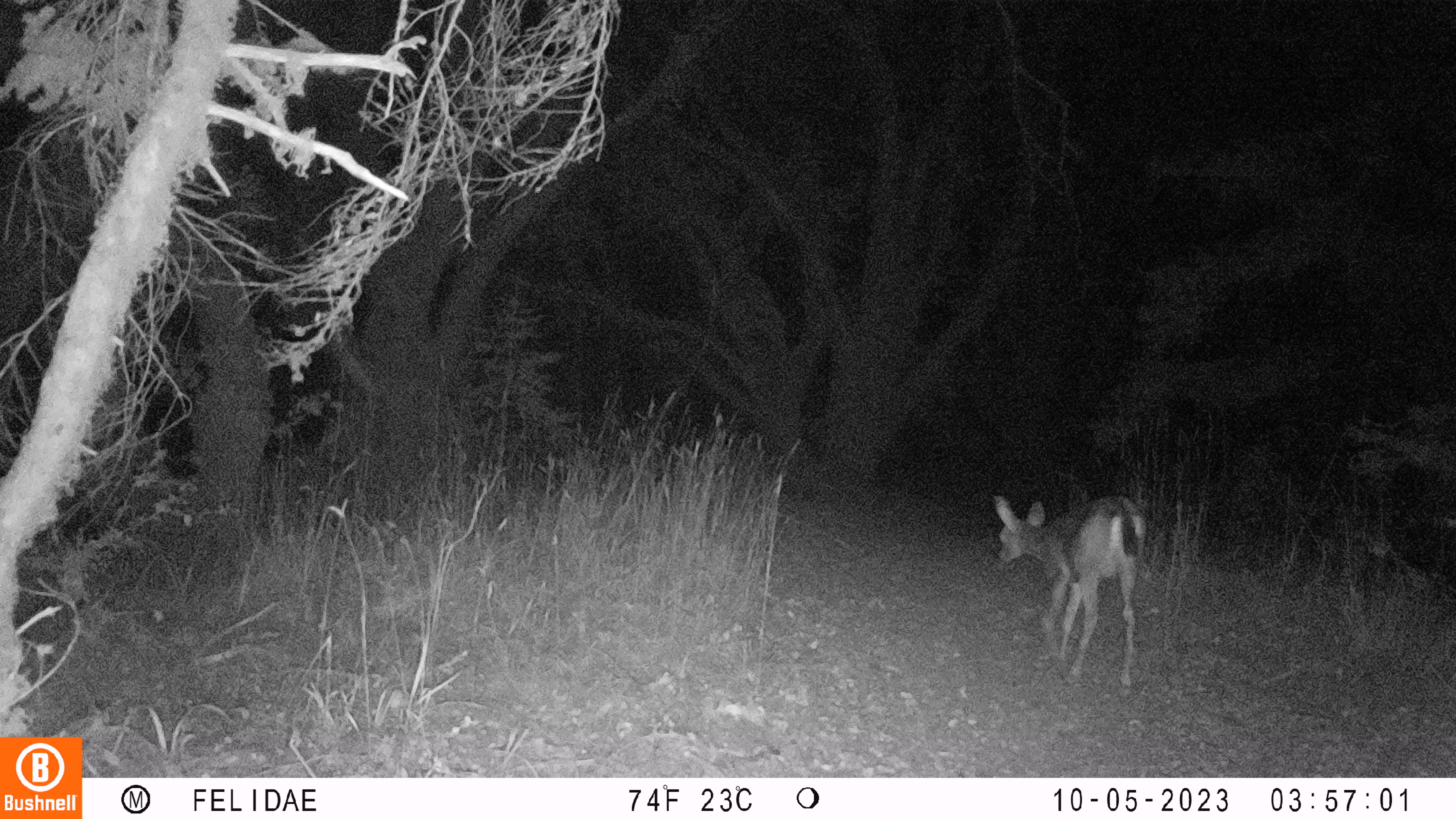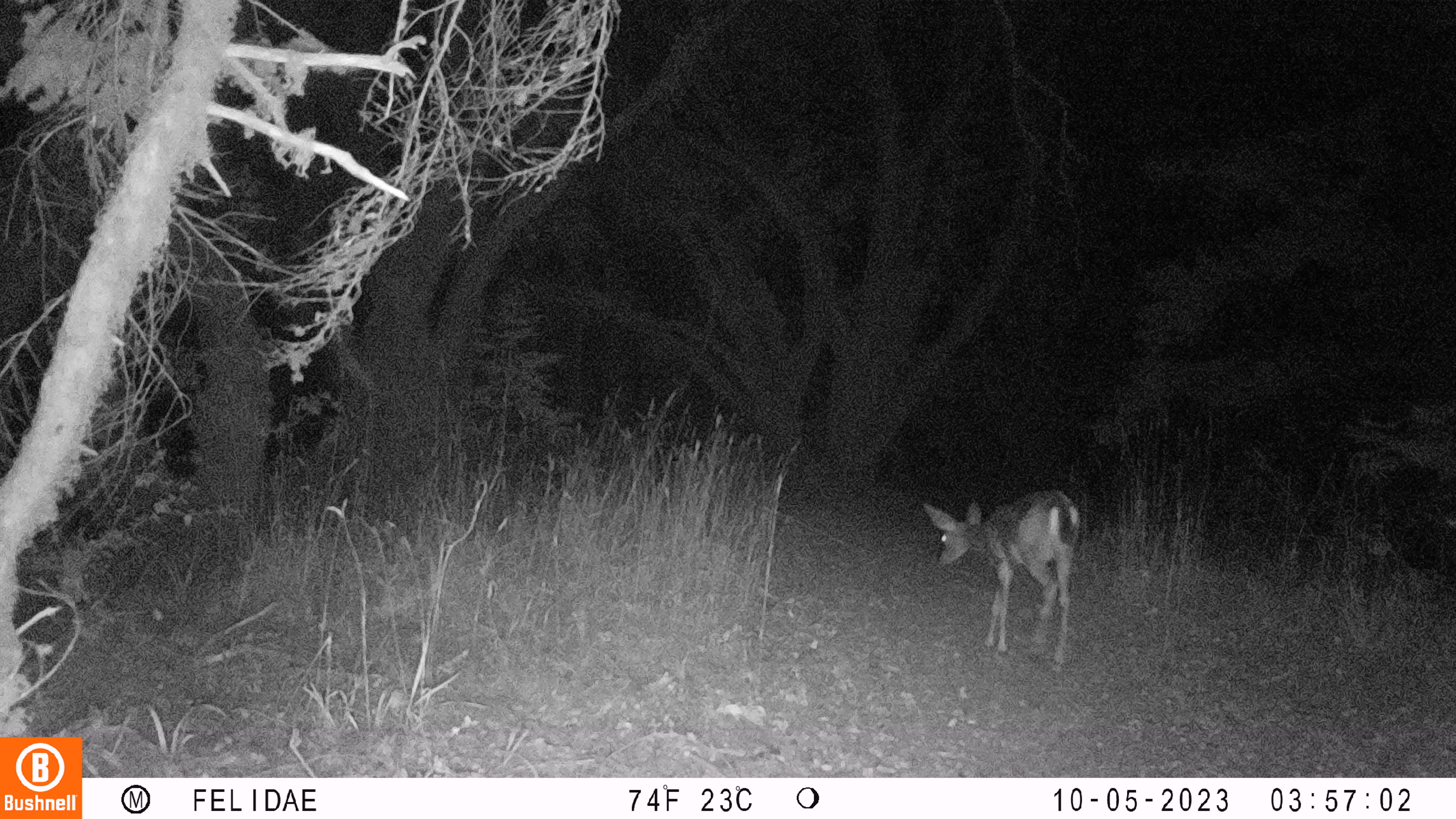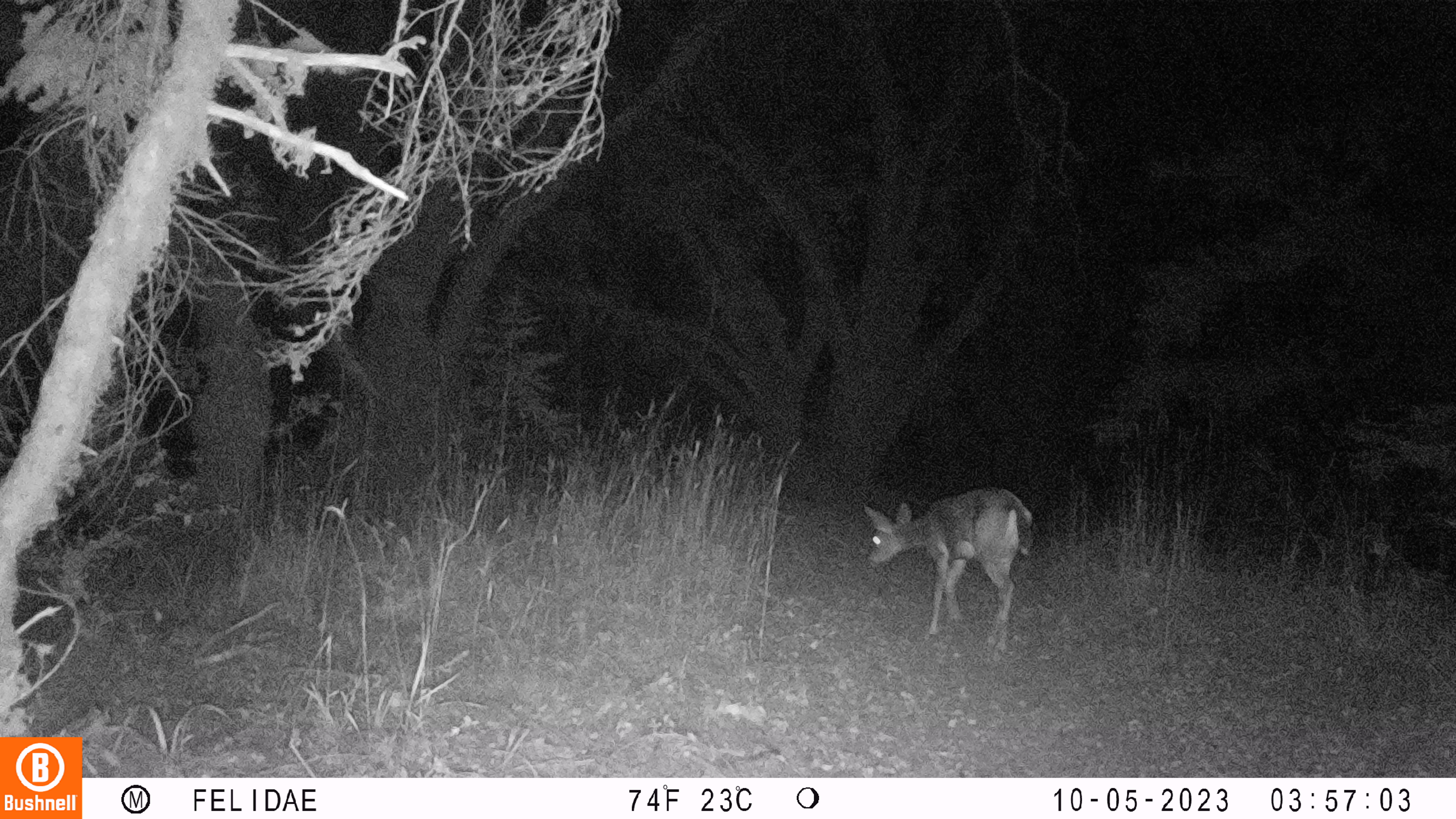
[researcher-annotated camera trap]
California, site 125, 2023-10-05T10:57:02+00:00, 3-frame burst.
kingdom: Animalia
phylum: Chordata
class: Mammalia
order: Artiodactyla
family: Cervidae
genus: Odocoileus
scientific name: Odocoileus hemionus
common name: mule deer